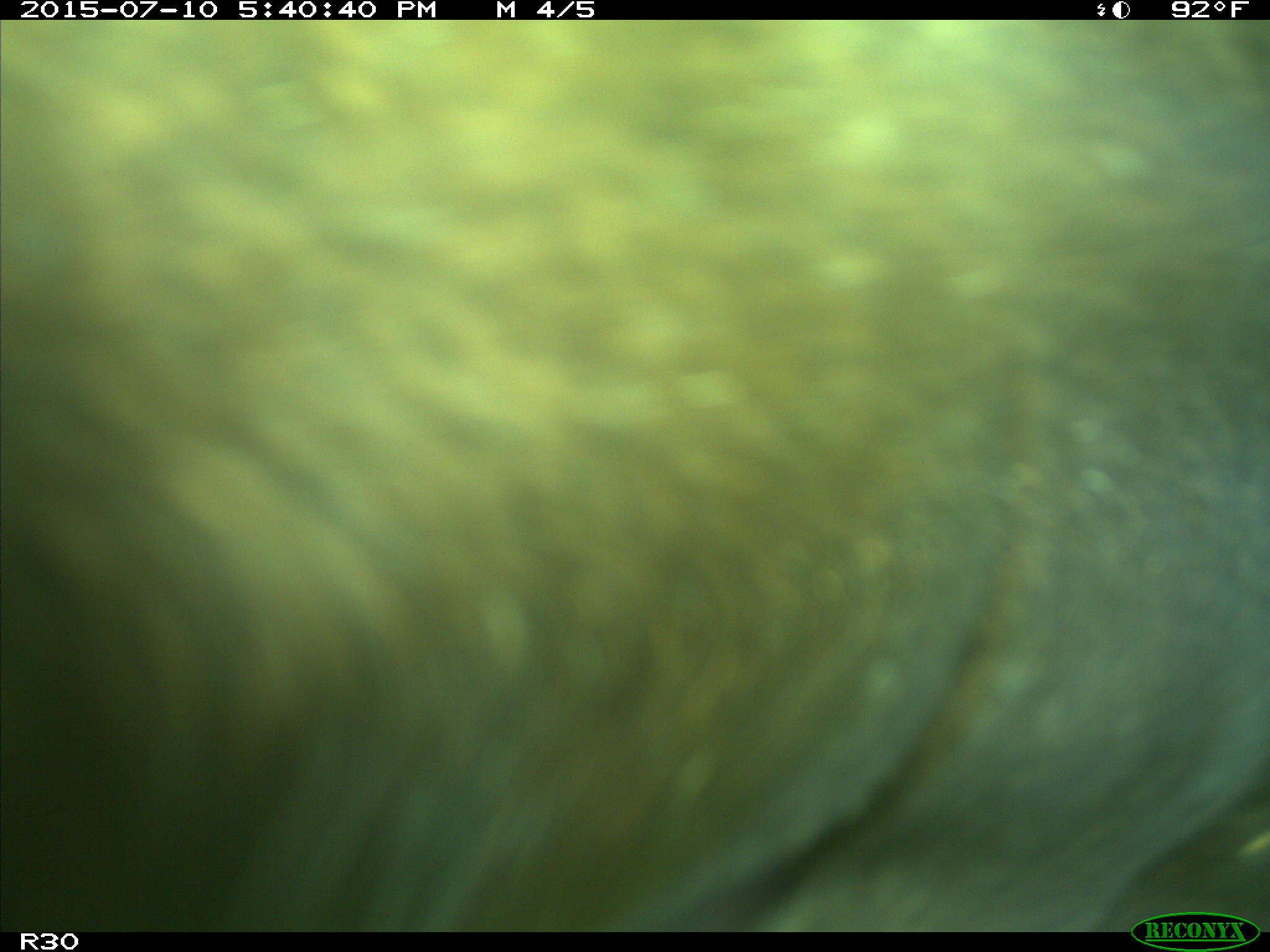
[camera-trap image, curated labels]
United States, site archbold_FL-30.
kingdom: Animalia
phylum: Chordata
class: Mammalia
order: Artiodactyla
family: Bovidae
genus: Bos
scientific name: Bos taurus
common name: domestic cow